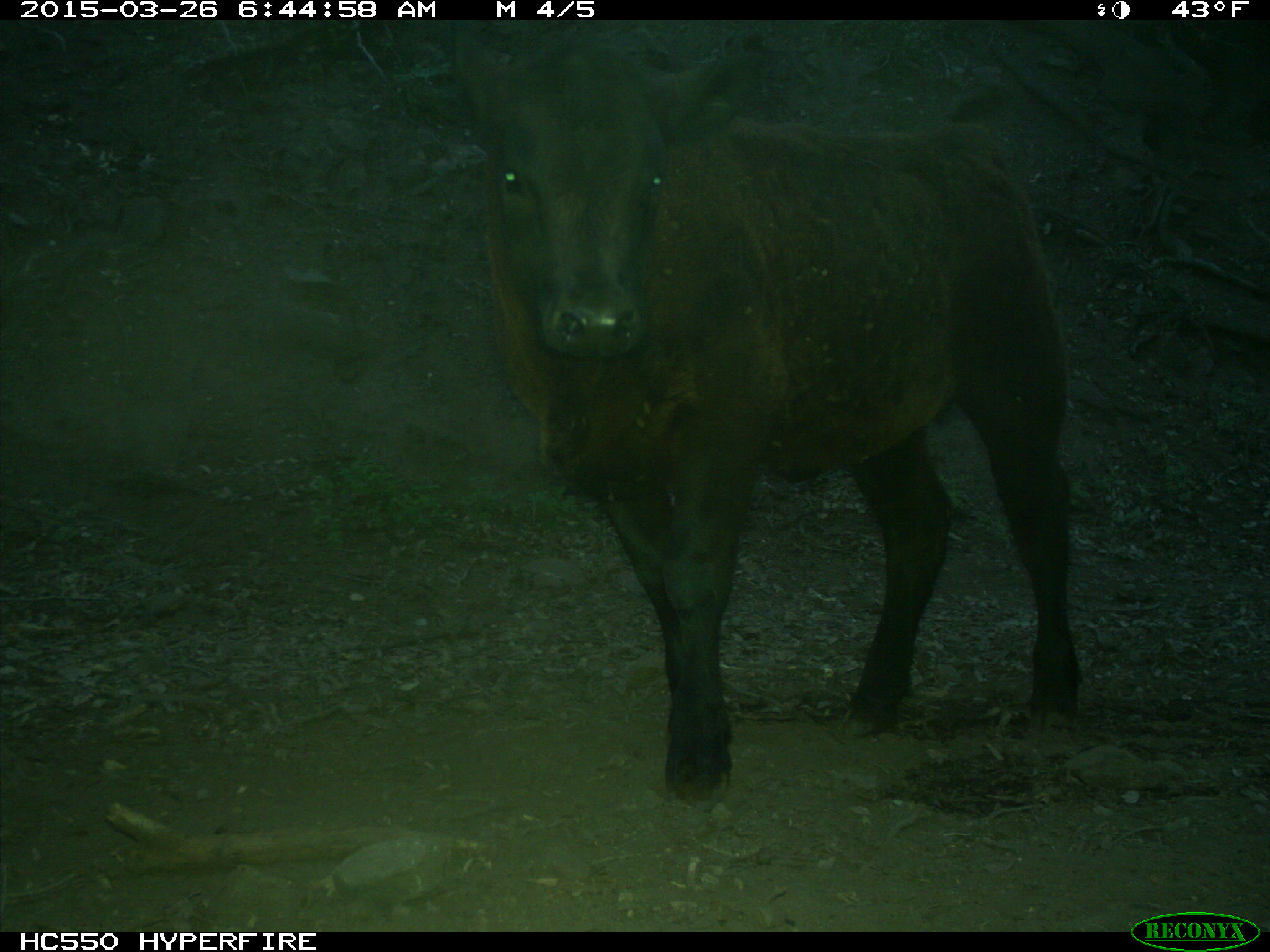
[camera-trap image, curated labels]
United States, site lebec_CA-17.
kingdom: Animalia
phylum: Chordata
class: Mammalia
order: Artiodactyla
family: Bovidae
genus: Bos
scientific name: Bos taurus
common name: domestic cow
Bos taurus (domestic cow).